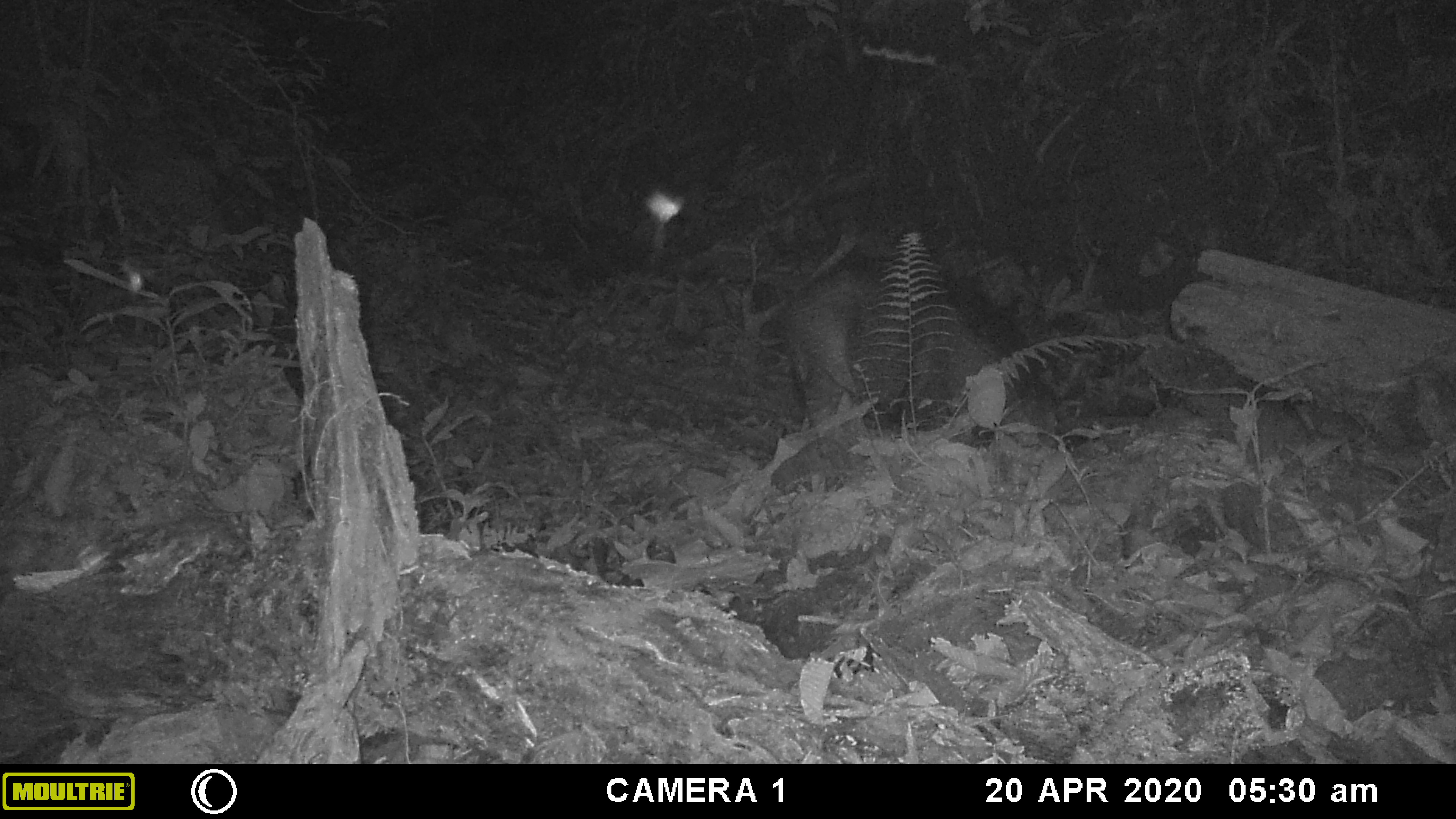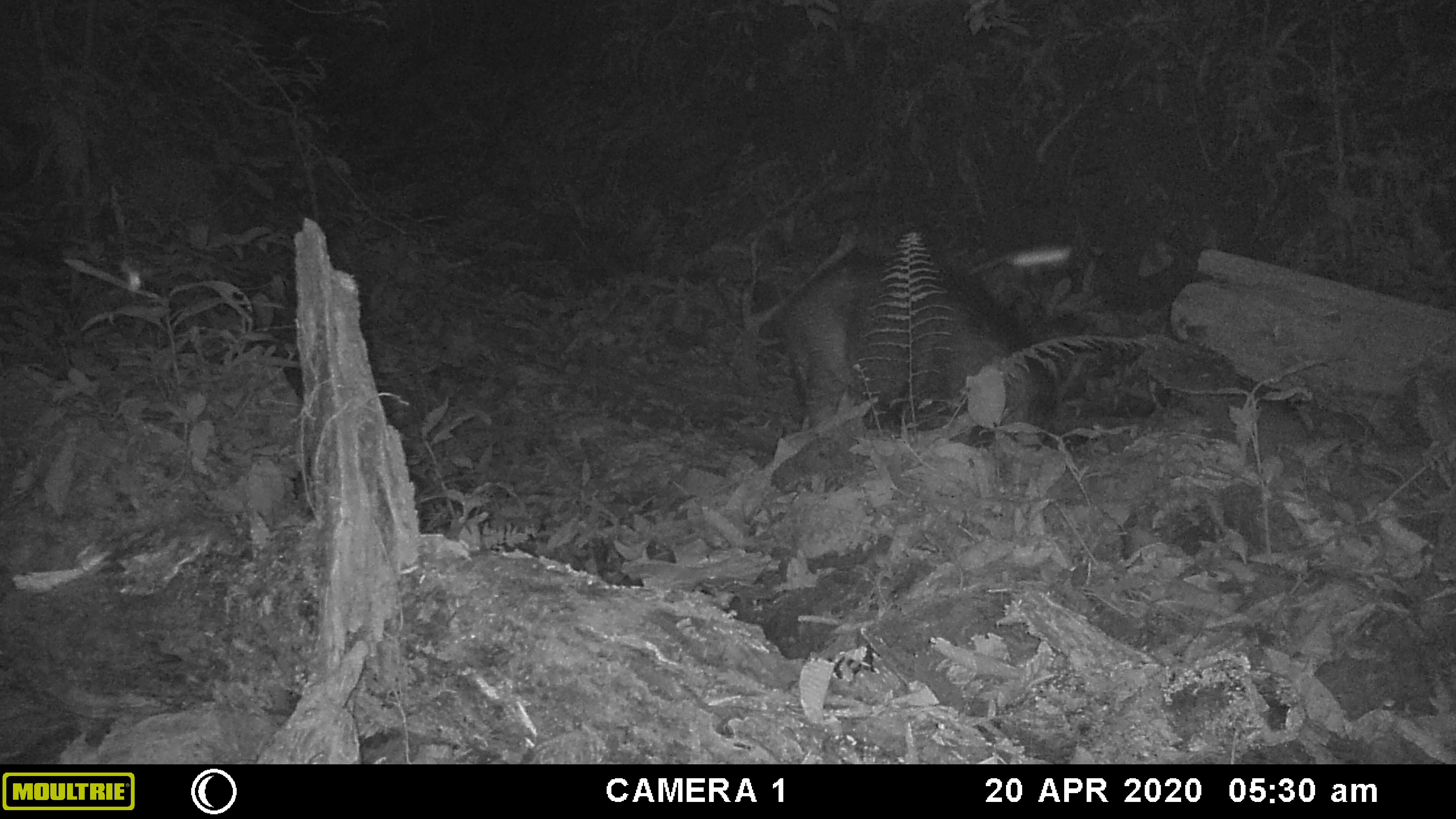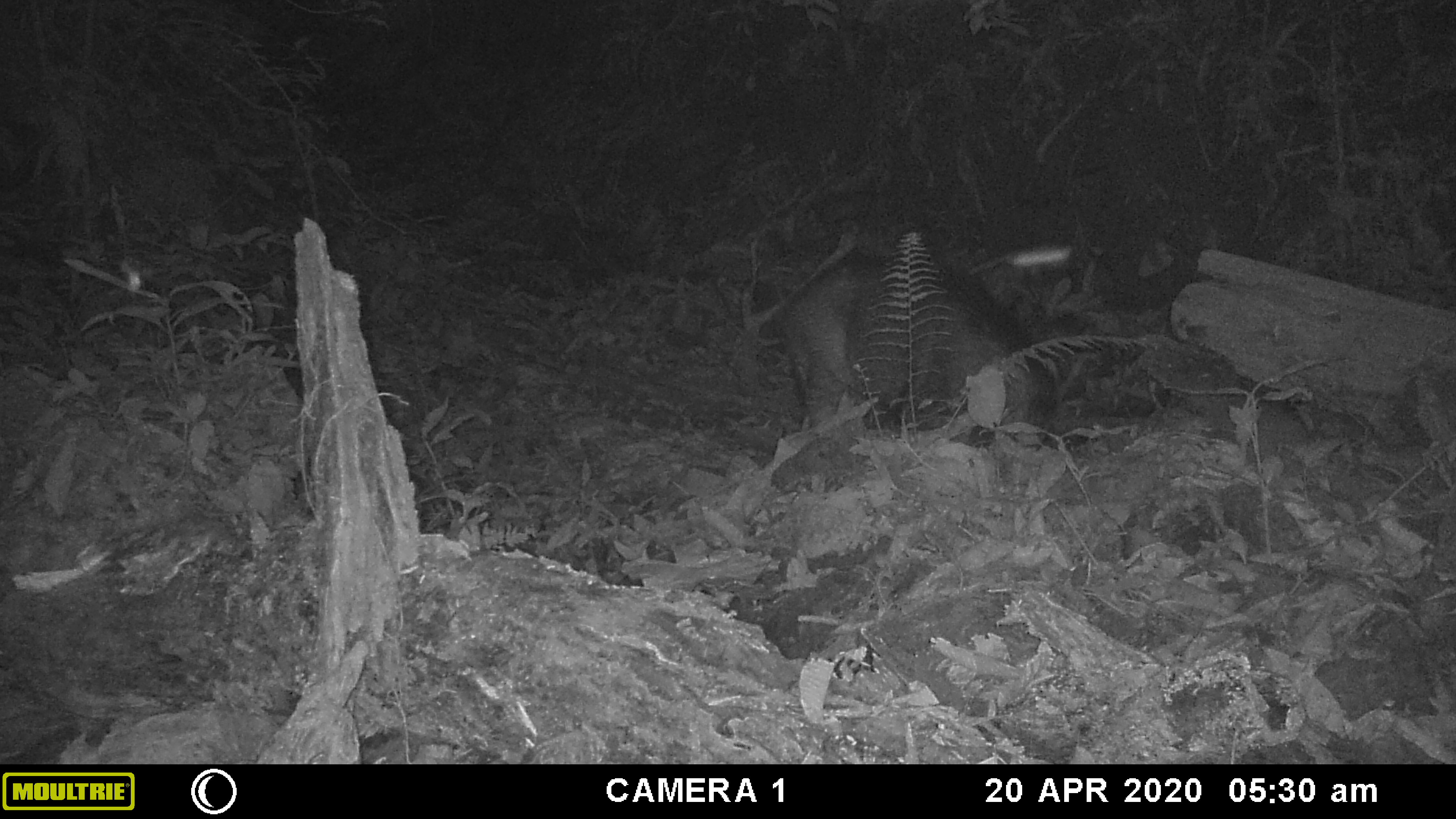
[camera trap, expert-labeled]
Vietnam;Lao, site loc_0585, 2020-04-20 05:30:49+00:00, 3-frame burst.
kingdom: Animalia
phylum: Chordata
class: Mammalia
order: Artiodactyla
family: Suidae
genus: Sus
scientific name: Sus scrofa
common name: eurasian wild pig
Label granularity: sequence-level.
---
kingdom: Animalia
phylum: Arthropoda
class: Insecta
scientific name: Insecta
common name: insect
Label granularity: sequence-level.